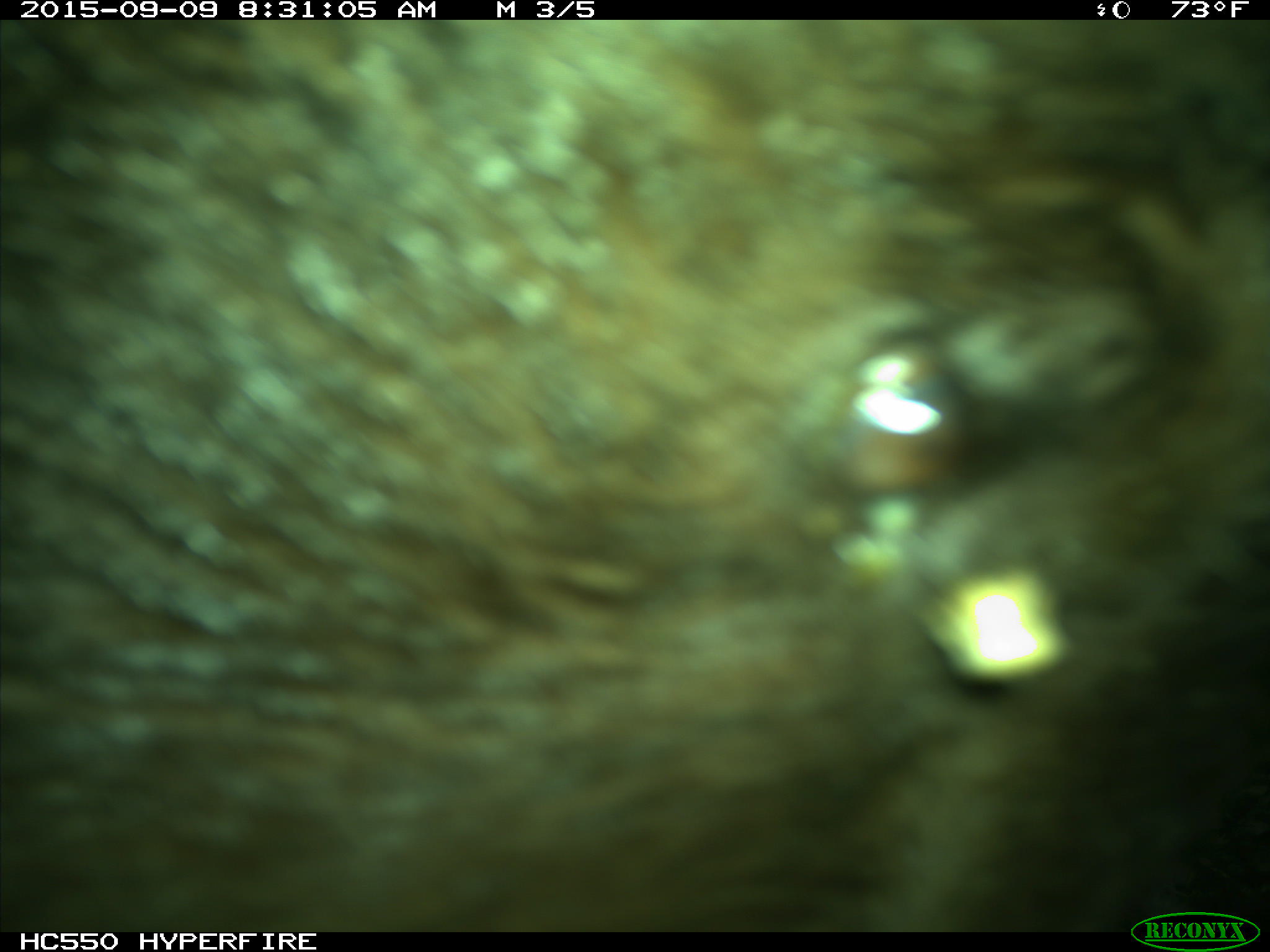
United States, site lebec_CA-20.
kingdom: Animalia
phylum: Chordata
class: Mammalia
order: Carnivora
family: Ursidae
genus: Ursus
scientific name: Ursus americanus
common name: american black bear